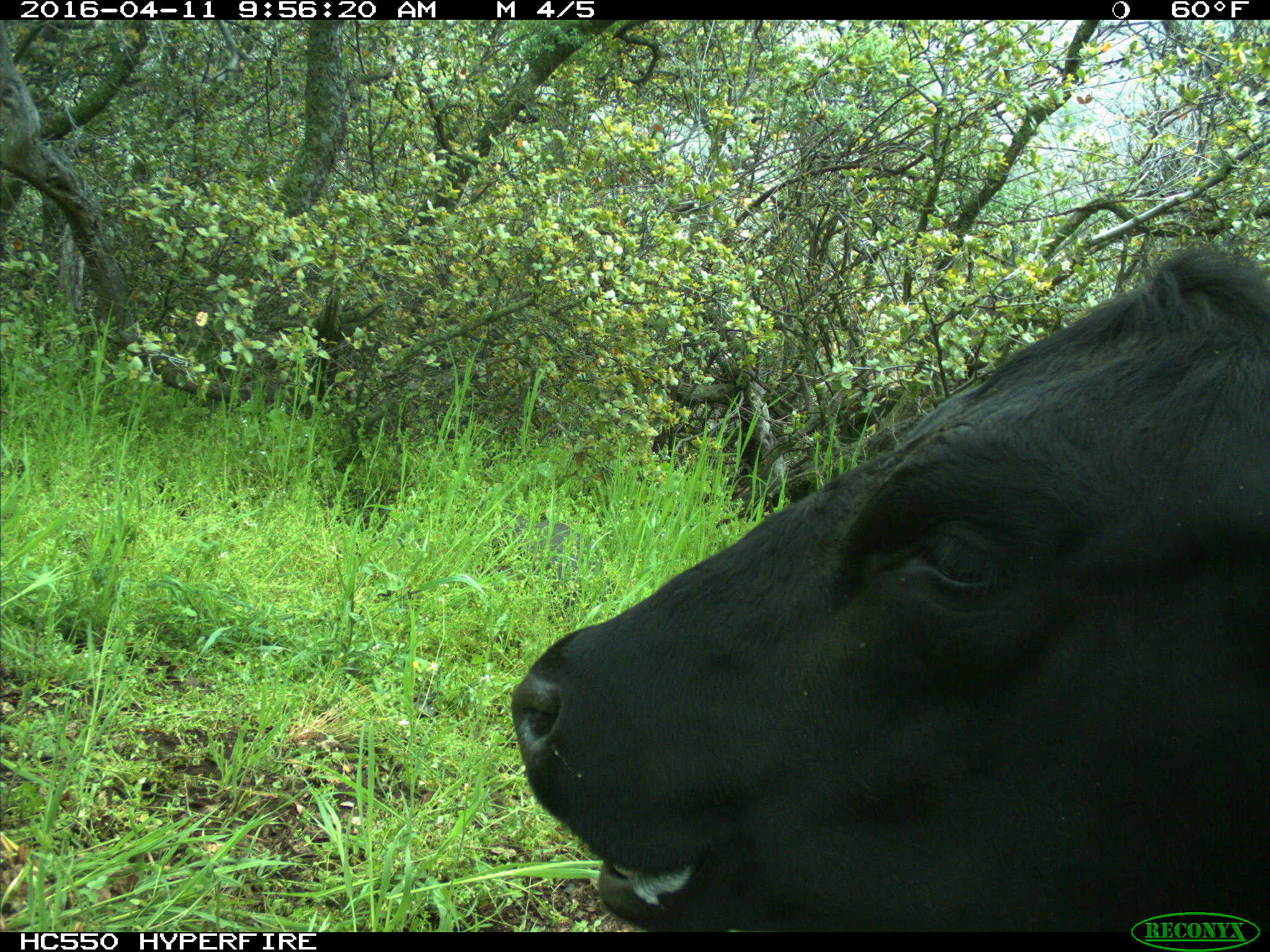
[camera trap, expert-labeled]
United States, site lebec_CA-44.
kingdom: Animalia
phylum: Chordata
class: Mammalia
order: Artiodactyla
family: Bovidae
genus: Bos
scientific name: Bos taurus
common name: domestic cow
Bos taurus (domestic cow).